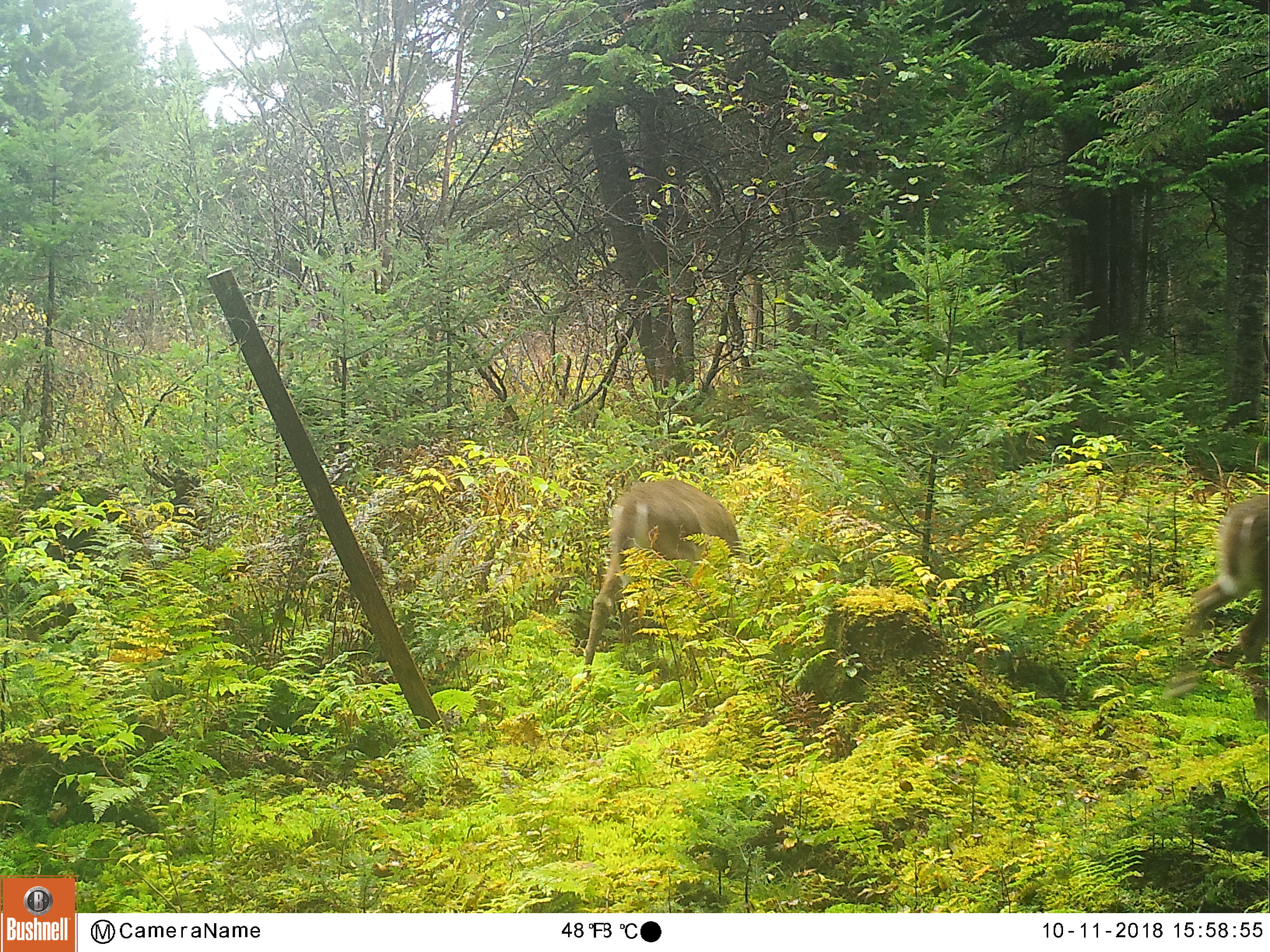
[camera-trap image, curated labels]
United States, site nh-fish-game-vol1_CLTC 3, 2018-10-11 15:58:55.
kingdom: Animalia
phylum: Chordata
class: Mammalia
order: Artiodactyla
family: Cervidae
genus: Odocoileus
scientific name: Odocoileus virginianus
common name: white-tailed deer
White-tailed deer (Odocoileus virginianus).